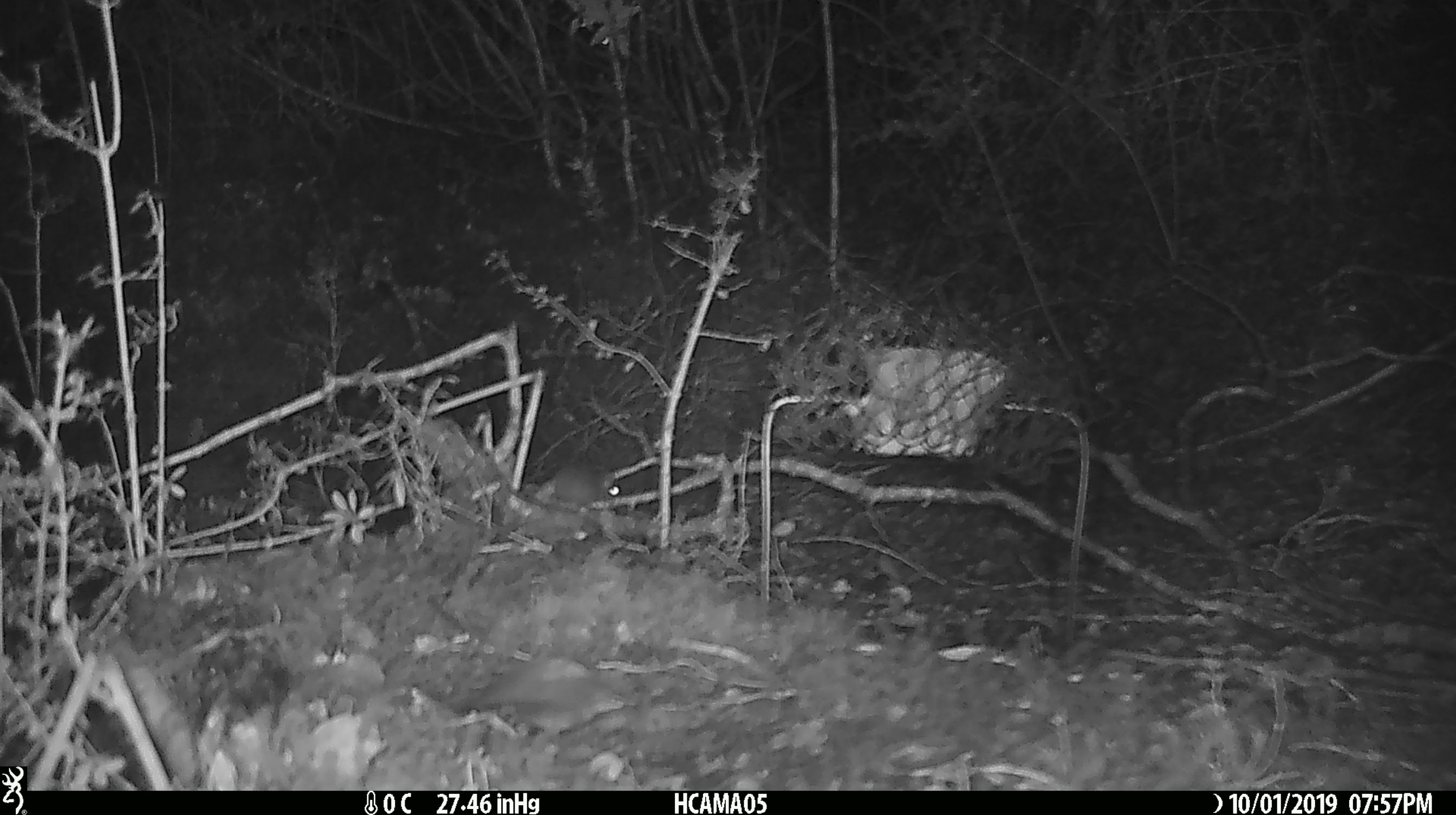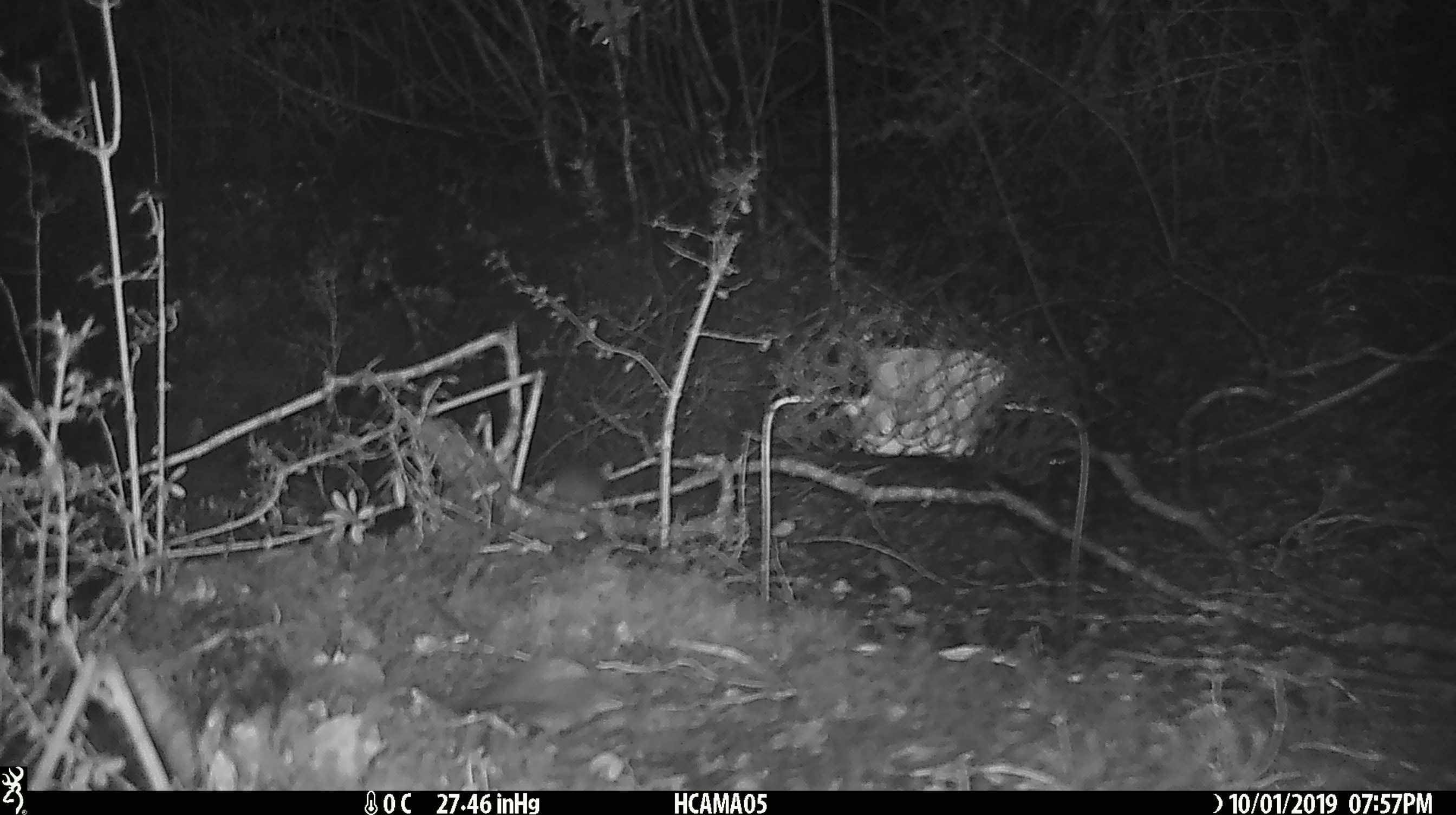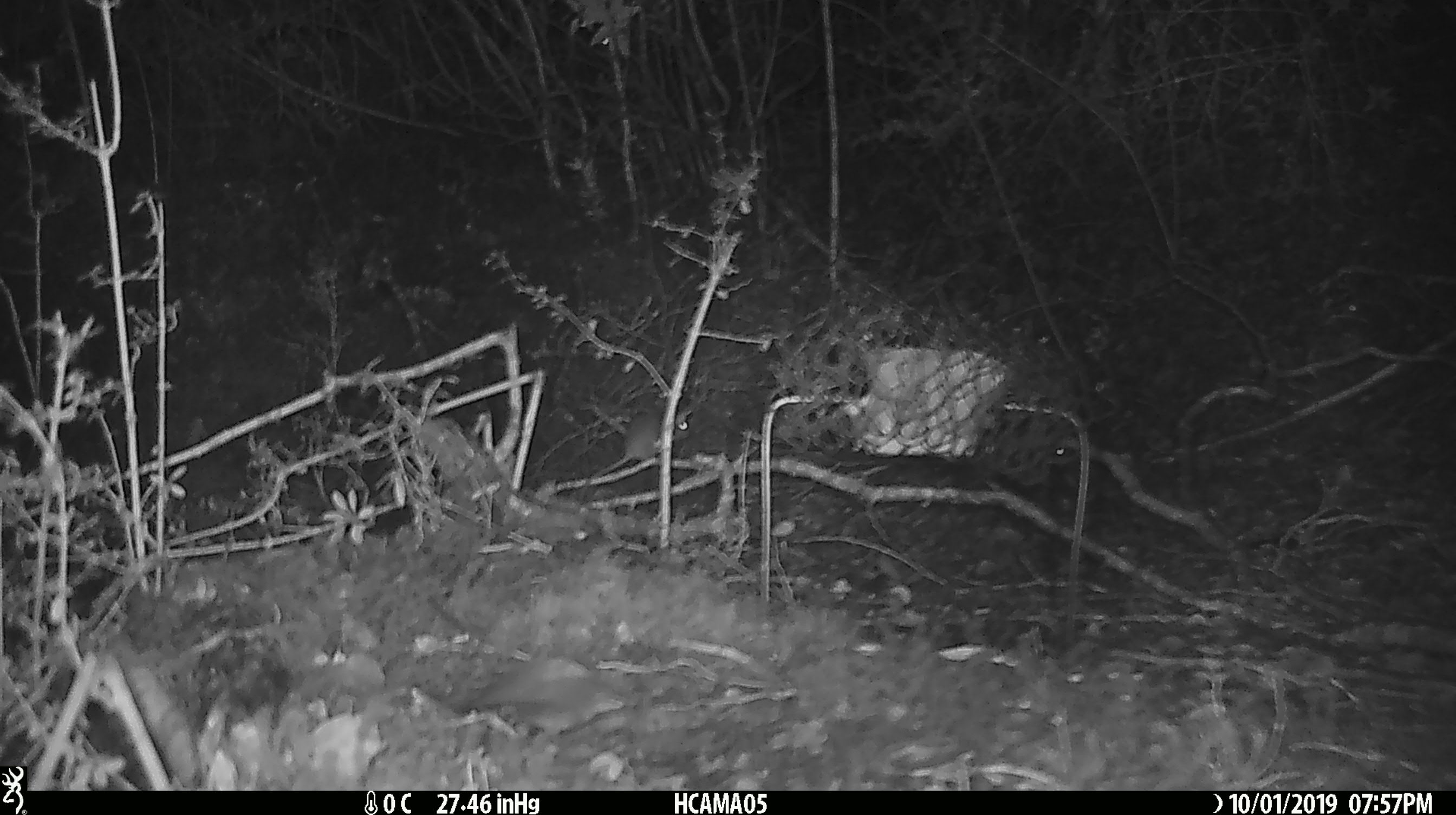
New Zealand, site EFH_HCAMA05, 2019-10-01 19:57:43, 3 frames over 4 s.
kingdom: Animalia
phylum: Chordata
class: Mammalia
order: Rodentia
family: Muridae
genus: Mus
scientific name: Mus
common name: mouse